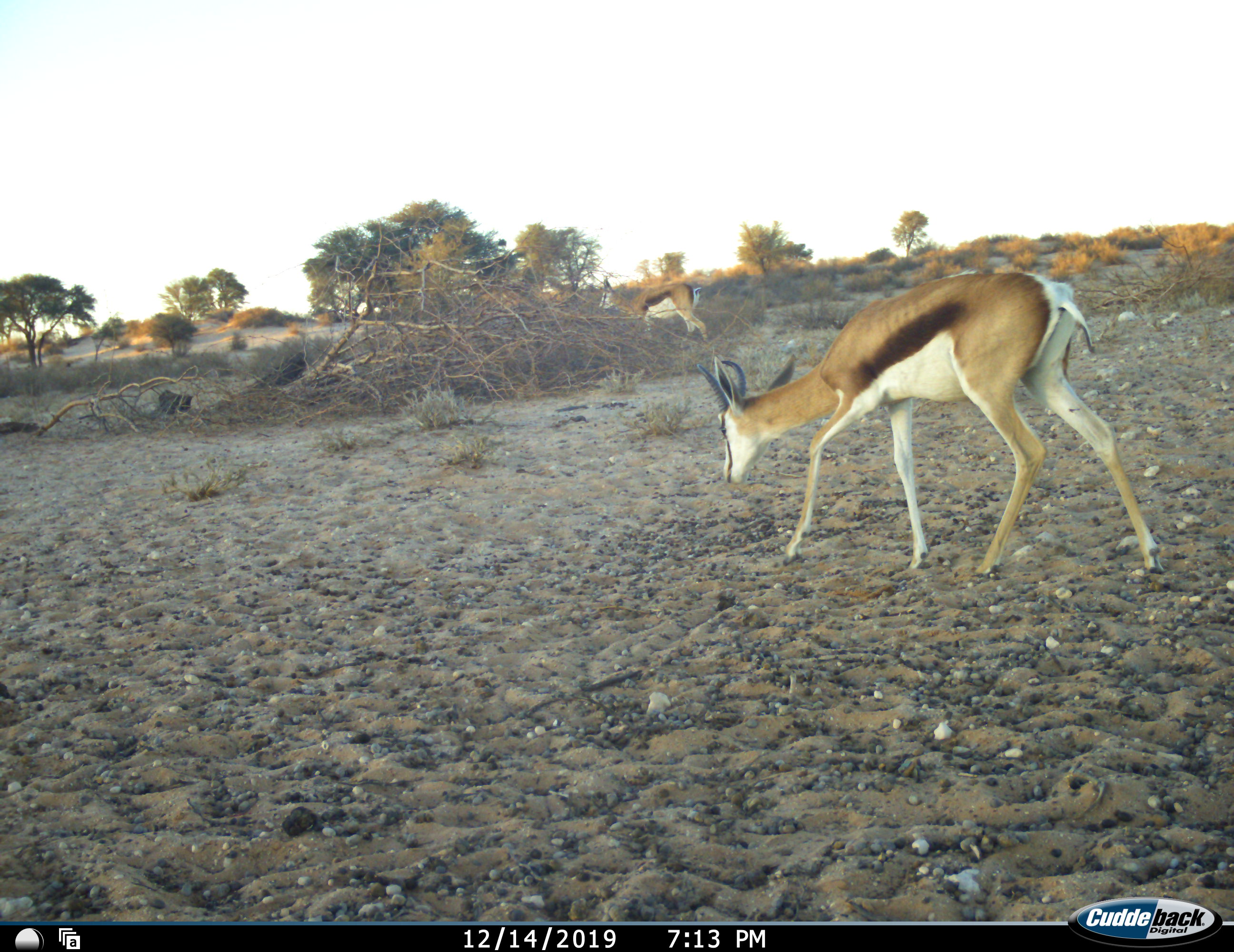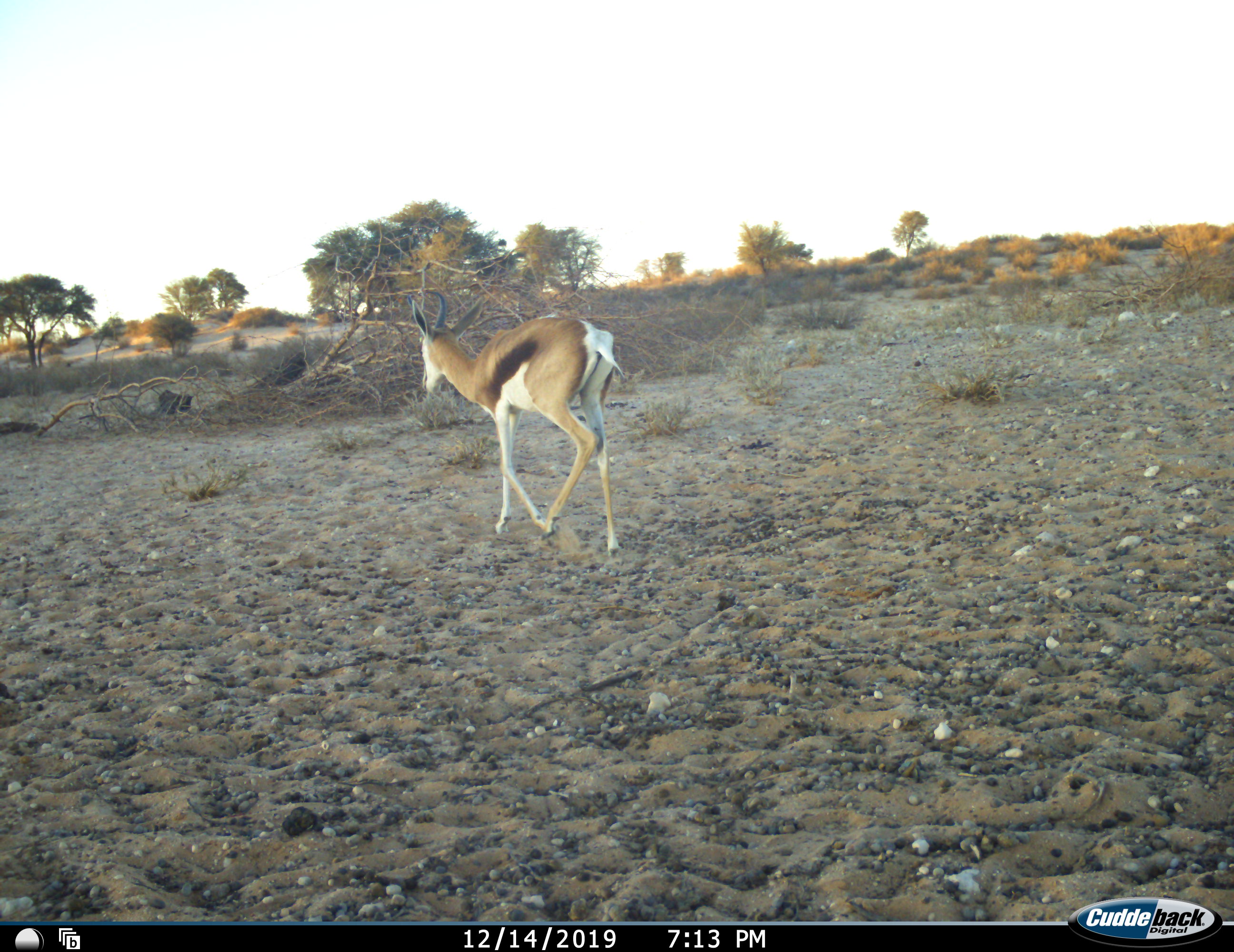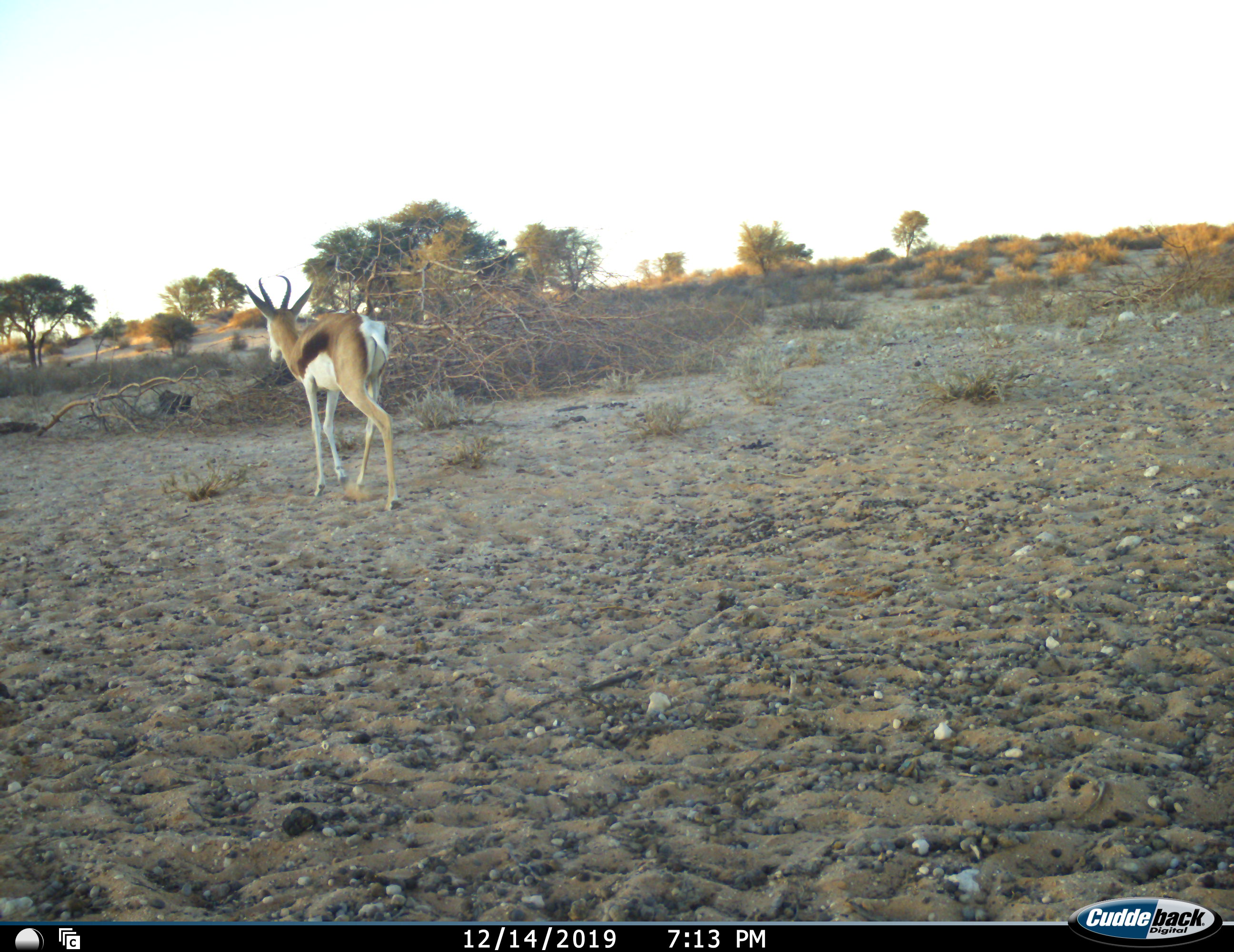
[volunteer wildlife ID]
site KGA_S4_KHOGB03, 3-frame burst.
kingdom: Animalia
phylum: Chordata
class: Mammalia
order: Artiodactyla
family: Bovidae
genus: Antidorcas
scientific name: Antidorcas marsupialis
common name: springbok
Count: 2.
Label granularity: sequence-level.